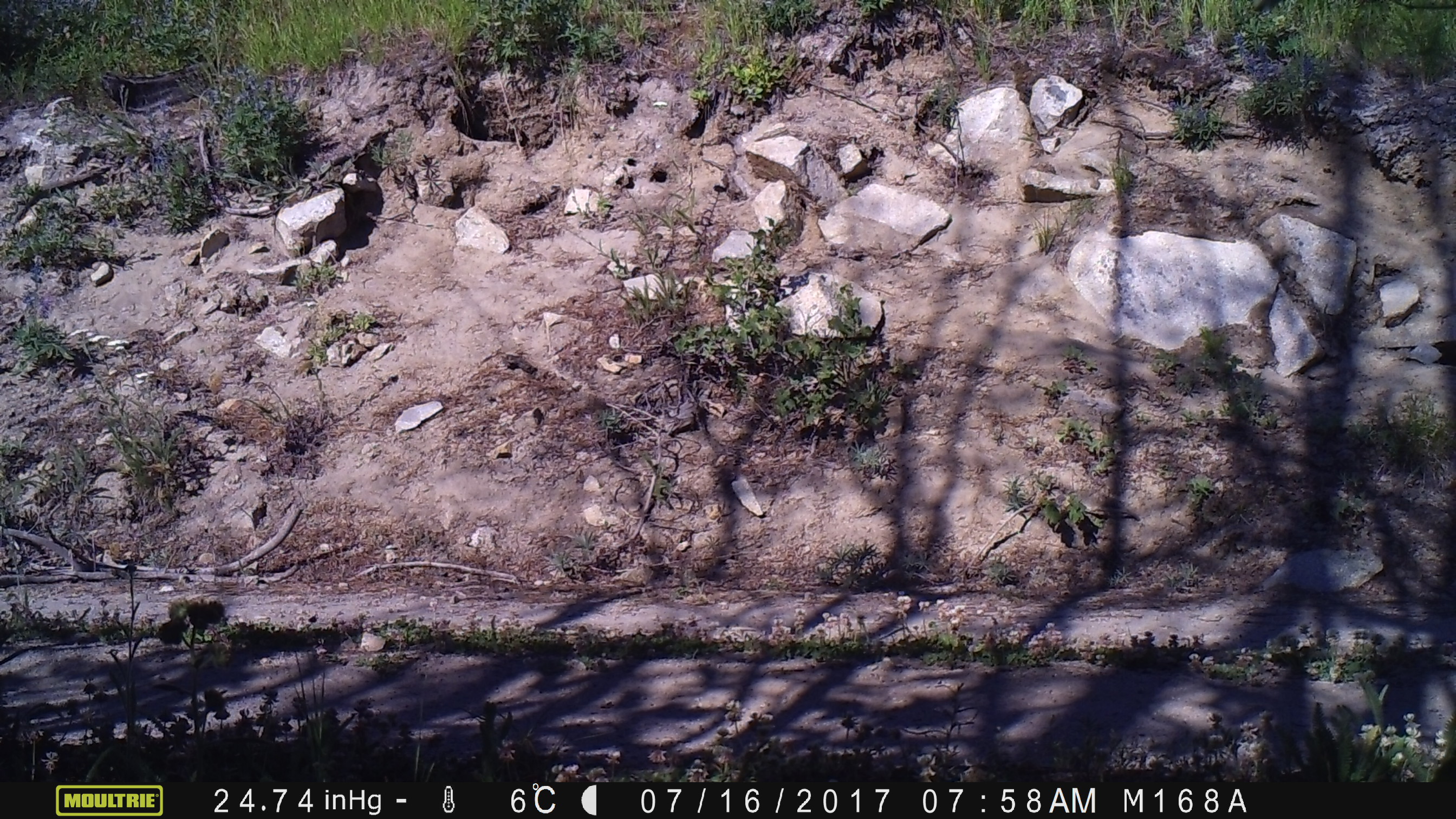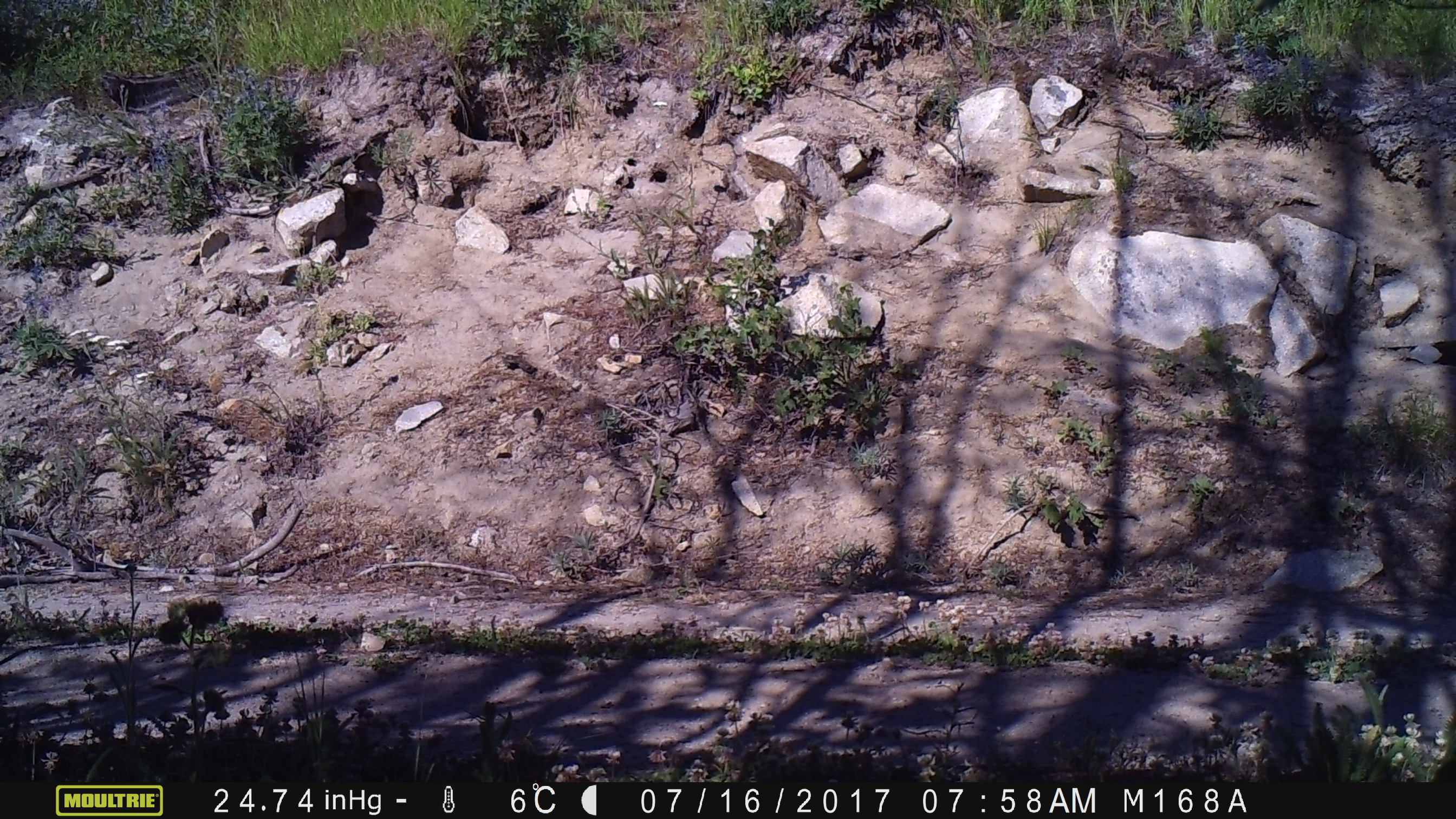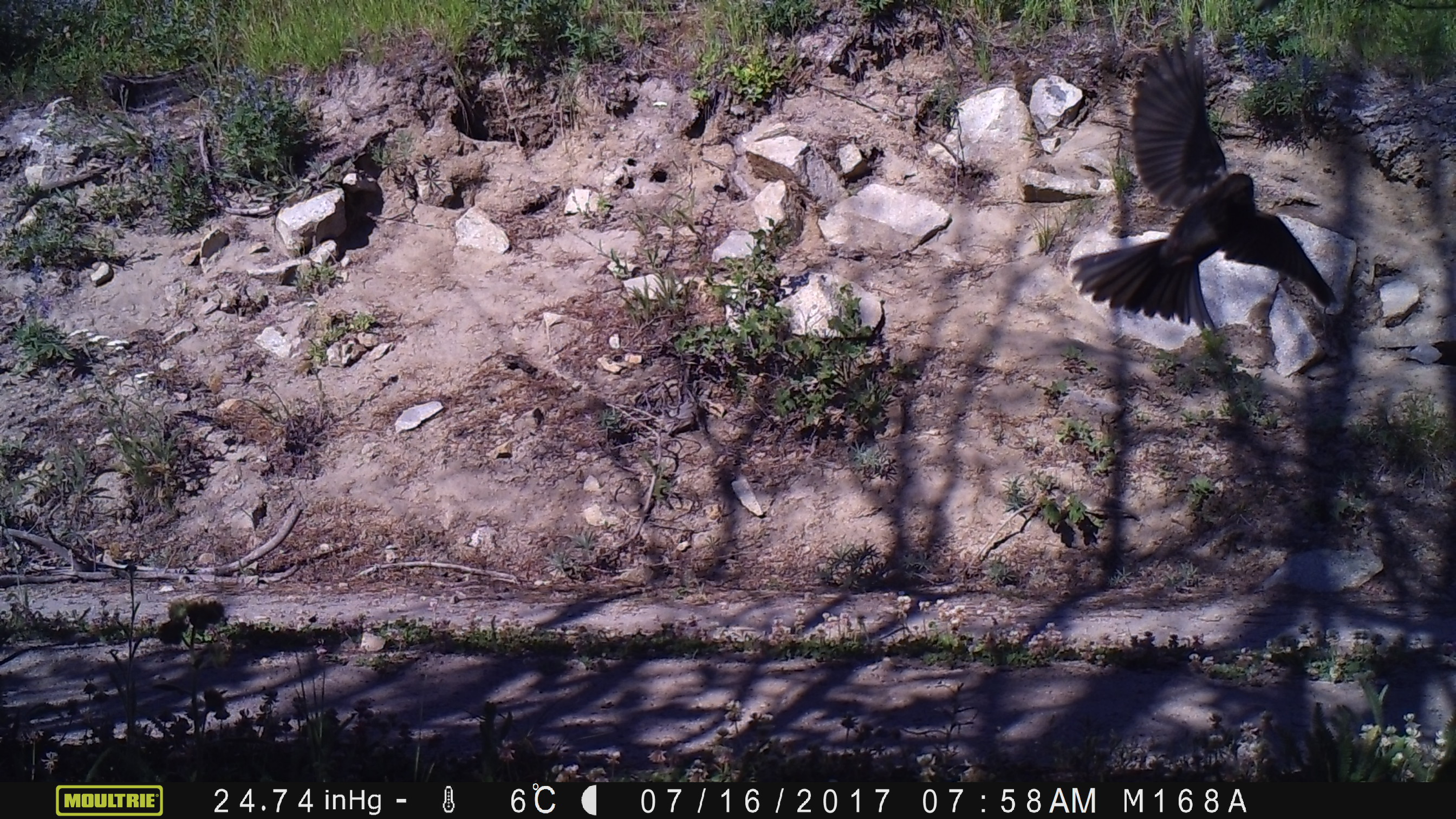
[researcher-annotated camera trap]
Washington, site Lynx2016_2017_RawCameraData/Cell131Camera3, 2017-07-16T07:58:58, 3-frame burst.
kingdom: Animalia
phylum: Chordata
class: Aves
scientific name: Aves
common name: birds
Aves (birds). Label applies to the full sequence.